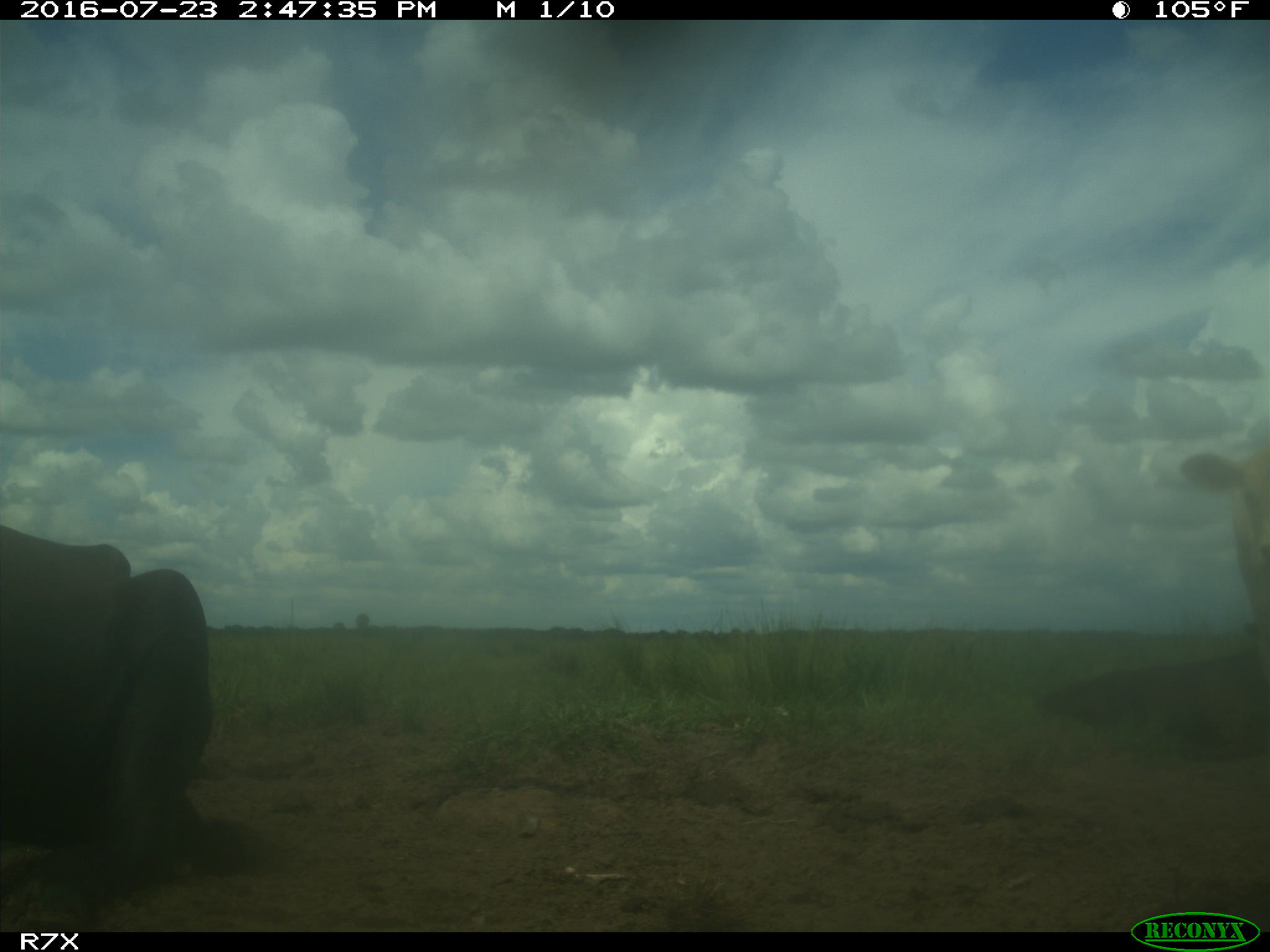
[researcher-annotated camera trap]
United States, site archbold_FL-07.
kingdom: Animalia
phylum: Chordata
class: Mammalia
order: Artiodactyla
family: Bovidae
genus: Bos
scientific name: Bos taurus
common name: domestic cow